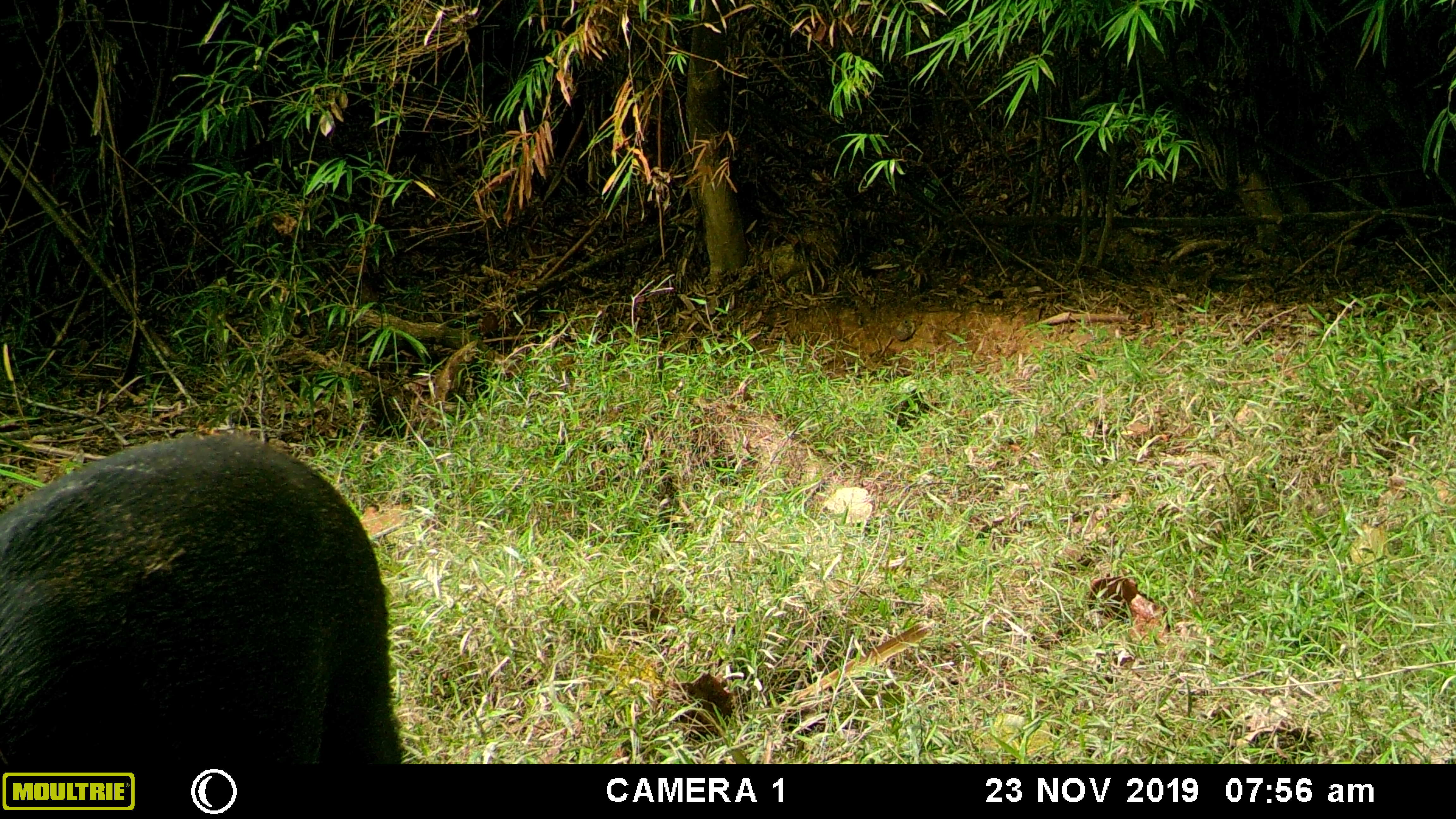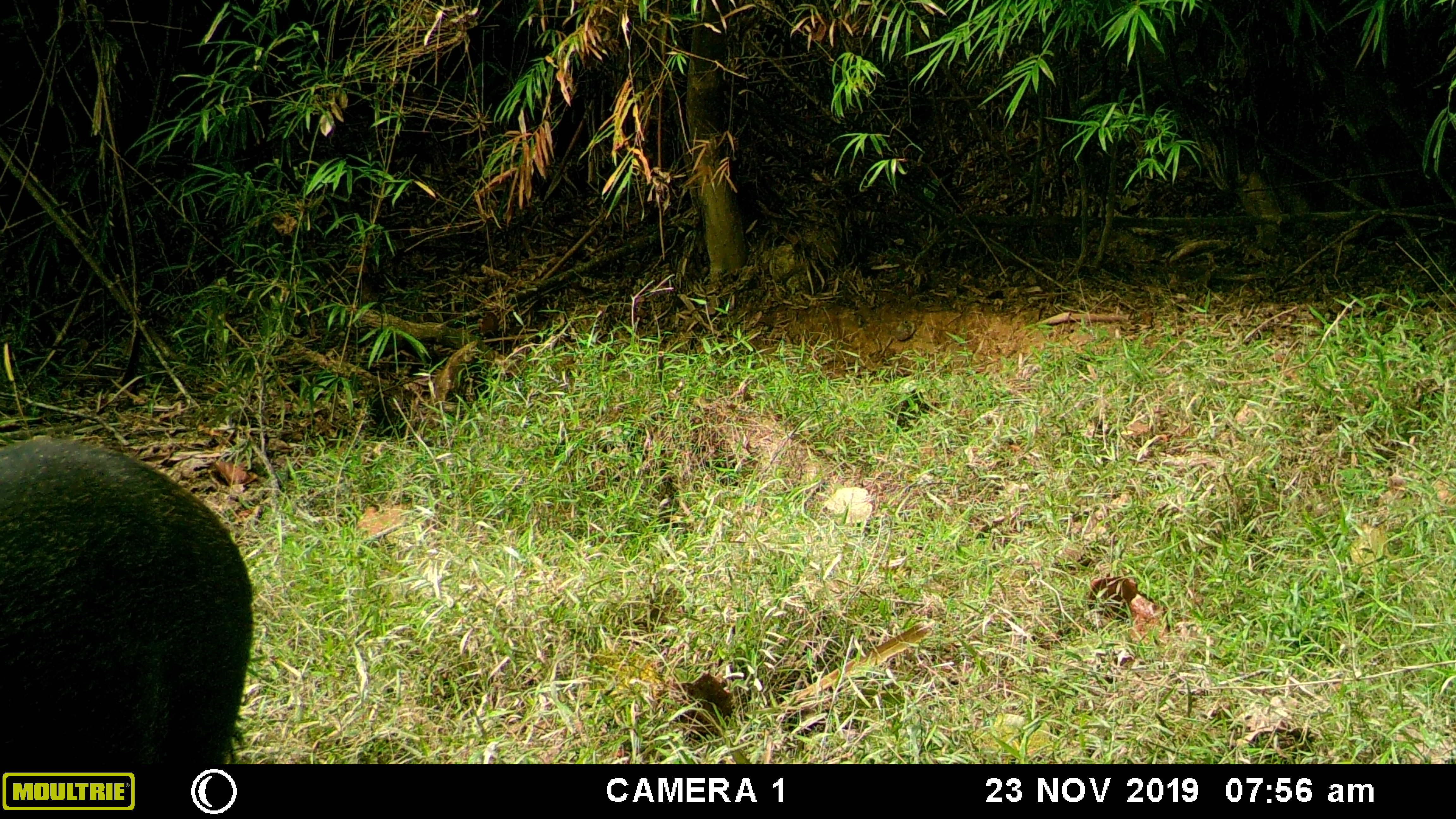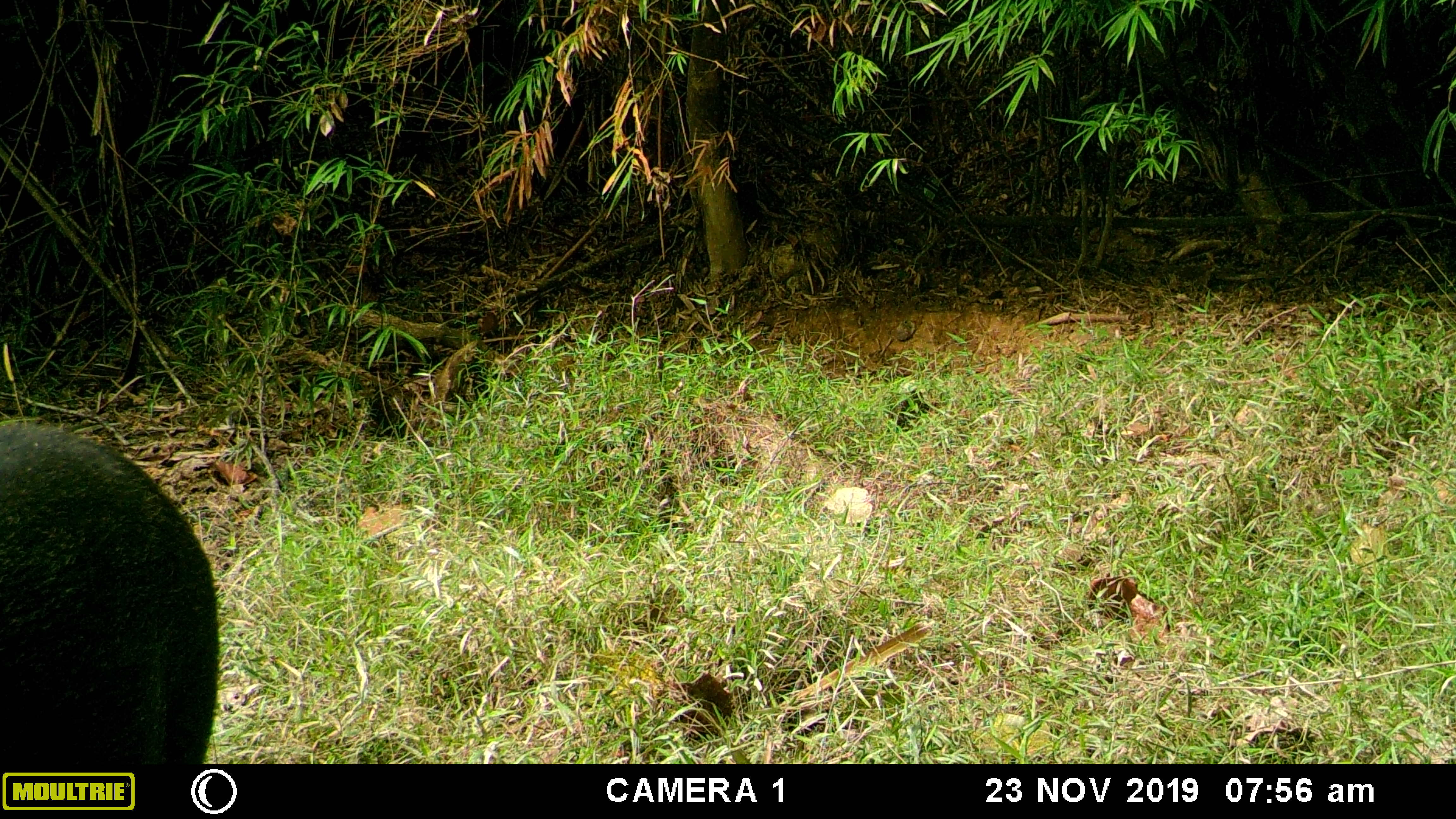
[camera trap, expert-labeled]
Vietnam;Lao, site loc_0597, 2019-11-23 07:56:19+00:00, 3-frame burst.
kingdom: Animalia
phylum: Chordata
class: Mammalia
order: Artiodactyla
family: Suidae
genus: Sus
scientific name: Sus scrofa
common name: eurasian wild pig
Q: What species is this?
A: Eurasian wild pig (Sus scrofa).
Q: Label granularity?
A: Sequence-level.